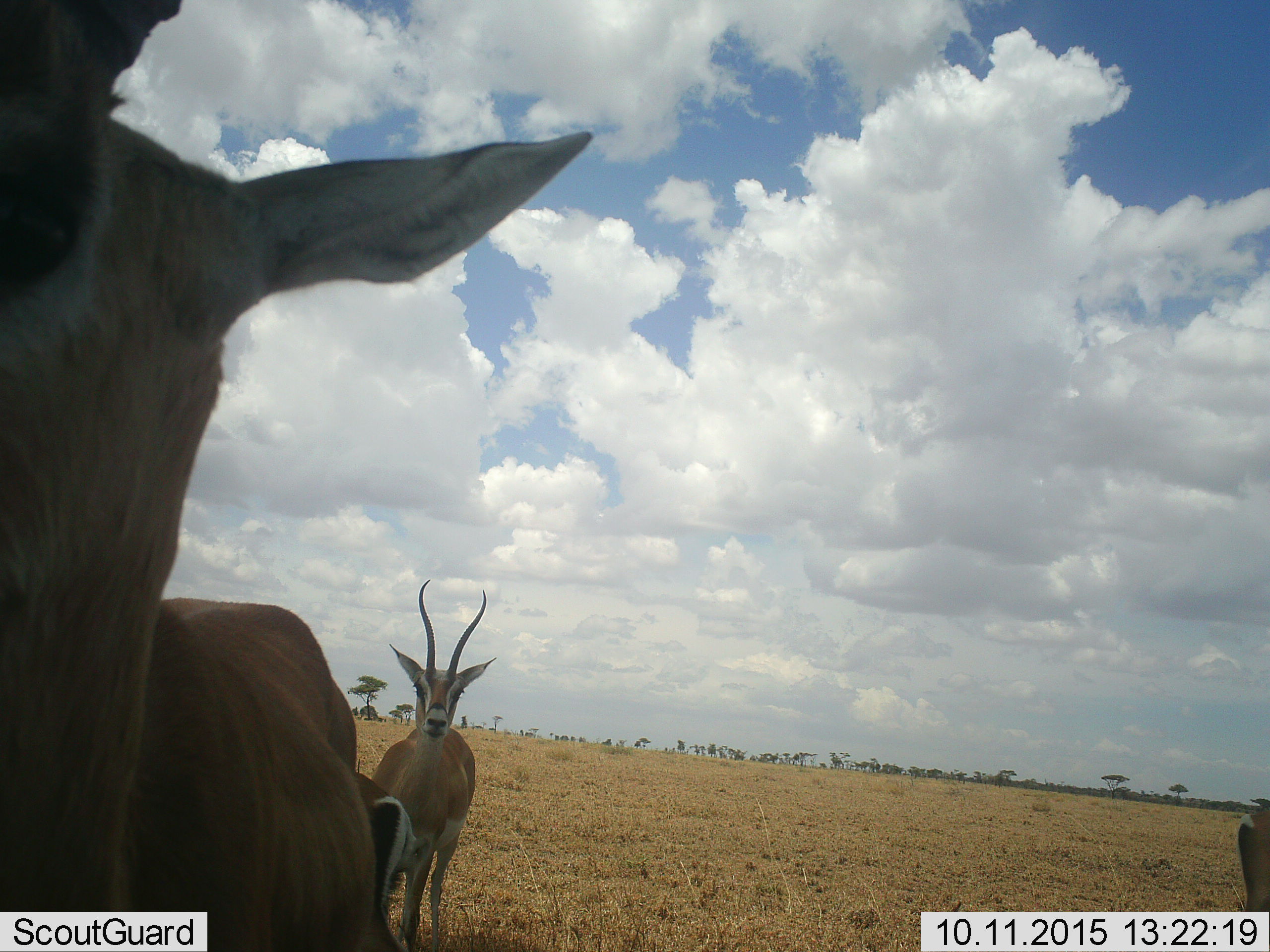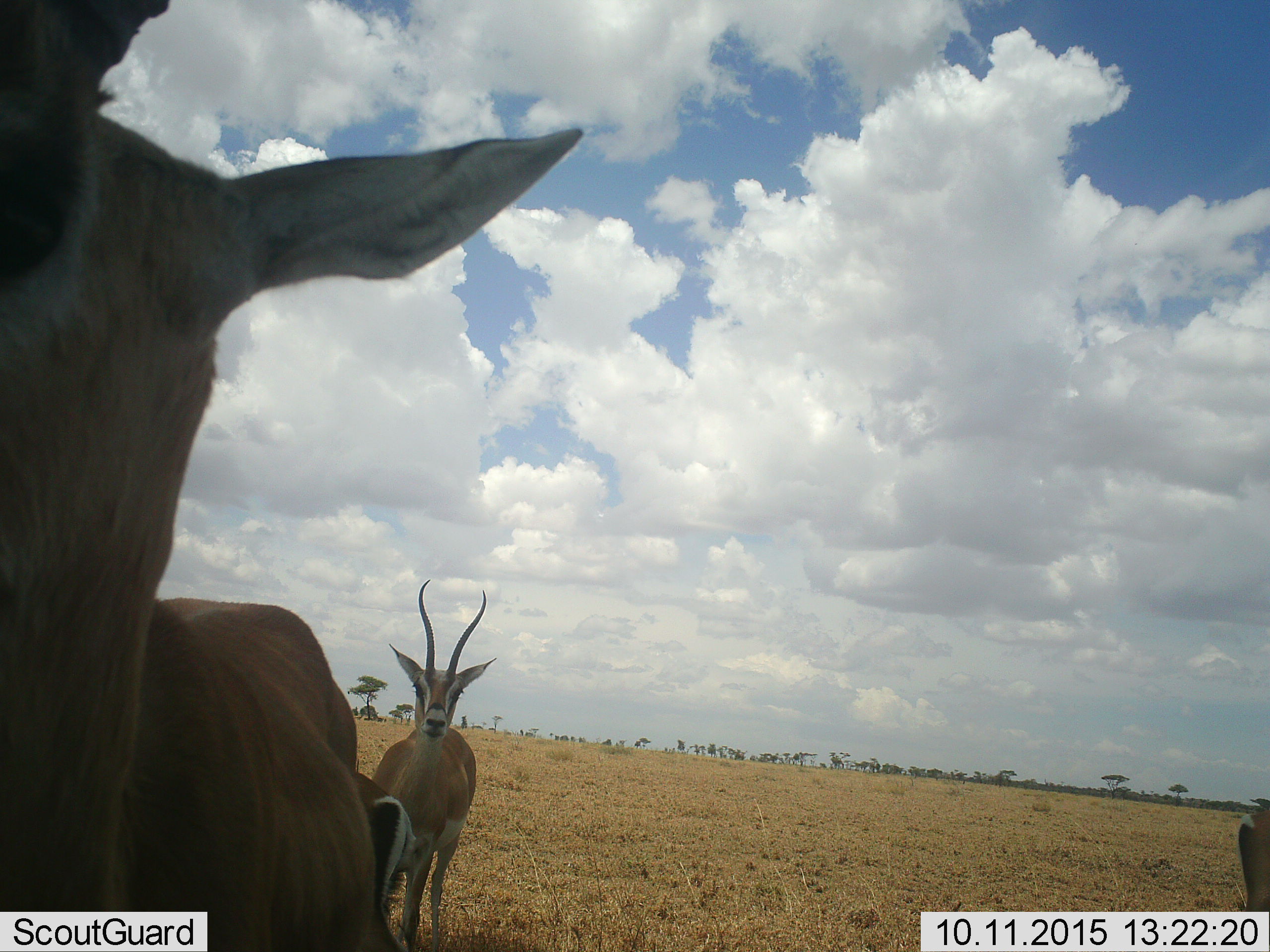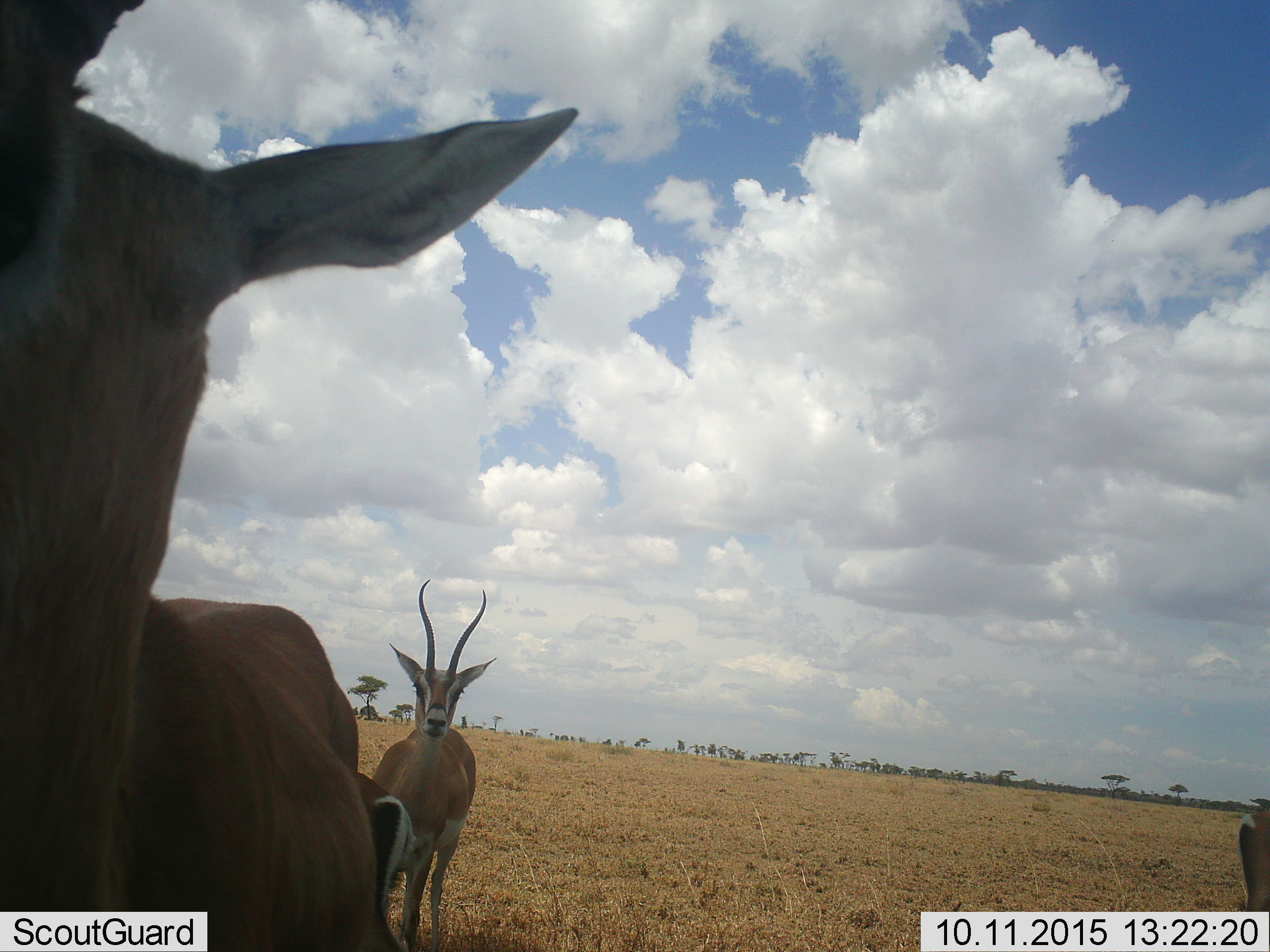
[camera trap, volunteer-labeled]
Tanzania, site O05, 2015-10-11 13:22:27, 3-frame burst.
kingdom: Animalia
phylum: Chordata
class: Mammalia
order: Artiodactyla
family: Bovidae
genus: Nanger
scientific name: Nanger granti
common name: grant's gazelle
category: gazellegrants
Gazellegrants (grant's gazelle) (Nanger granti), count 3. Behavior (volunteer vote fractions): standing 100%, resting 0%, moving 0%, interacting 0%. Young present (vote fraction): 40%. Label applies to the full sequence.